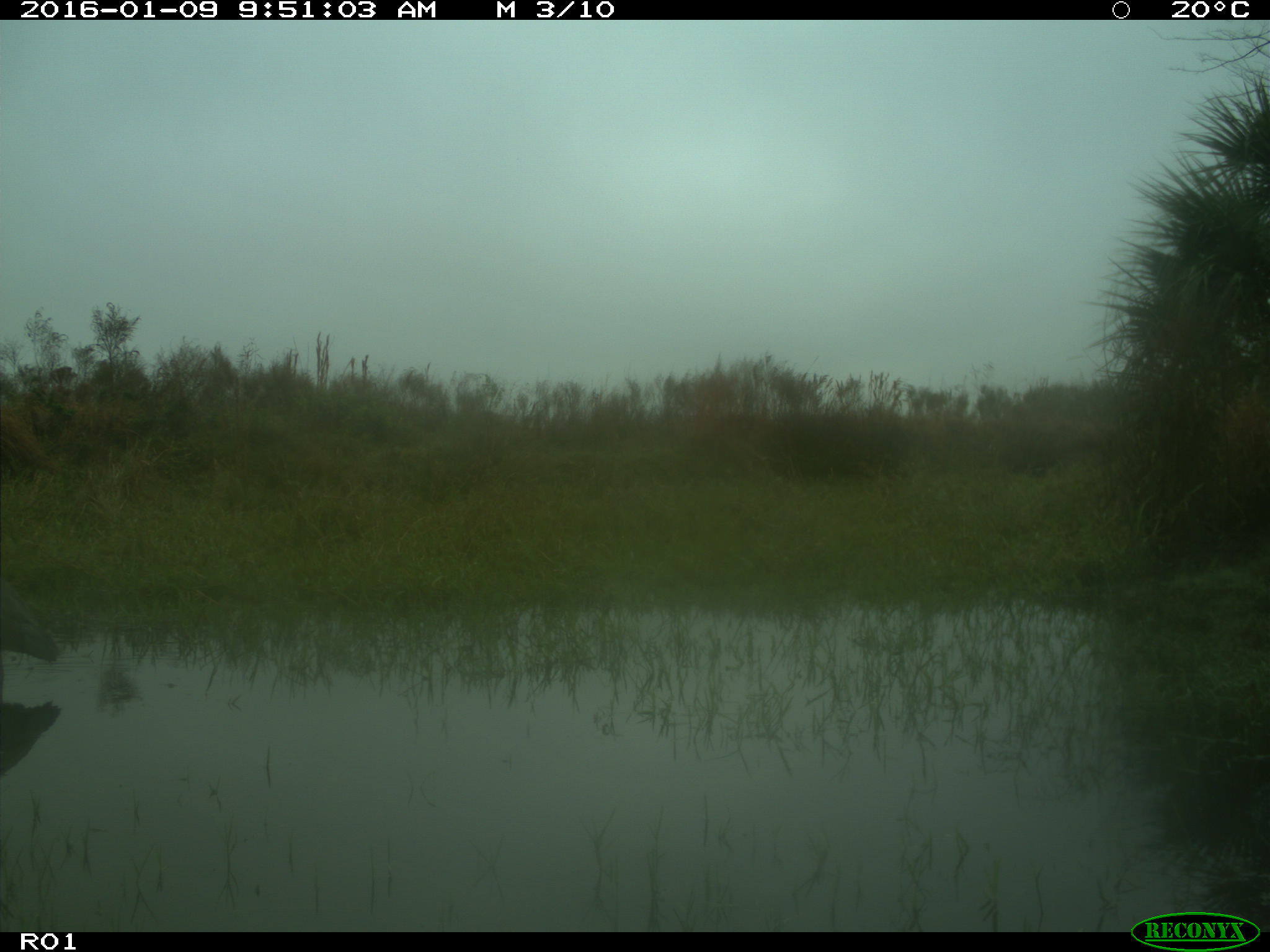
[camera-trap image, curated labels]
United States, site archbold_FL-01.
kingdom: Animalia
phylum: Chordata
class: Aves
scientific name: Aves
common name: birds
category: unidentified bird